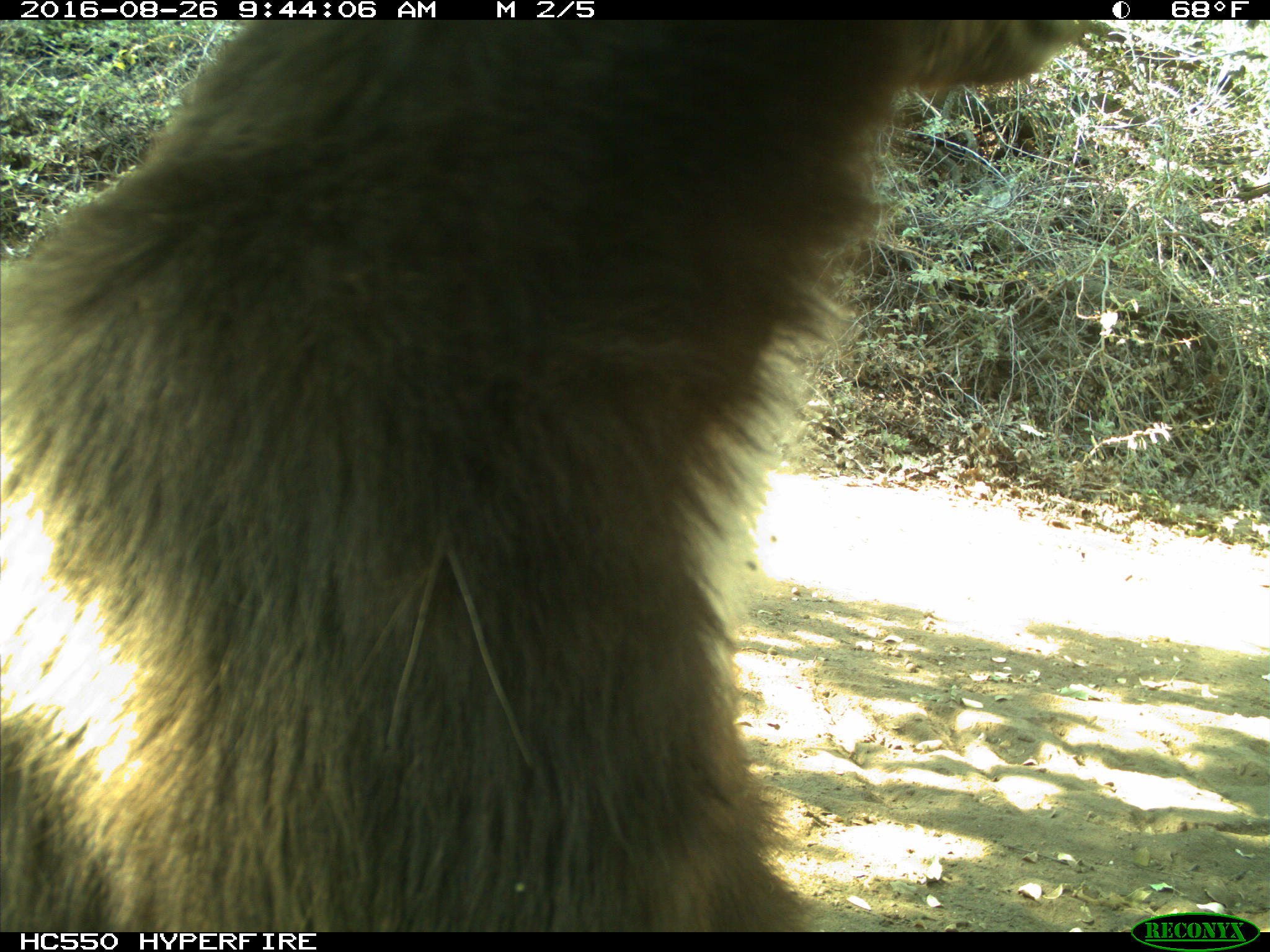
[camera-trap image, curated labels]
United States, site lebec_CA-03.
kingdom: Animalia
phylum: Chordata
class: Mammalia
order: Carnivora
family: Ursidae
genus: Ursus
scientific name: Ursus americanus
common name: american black bear